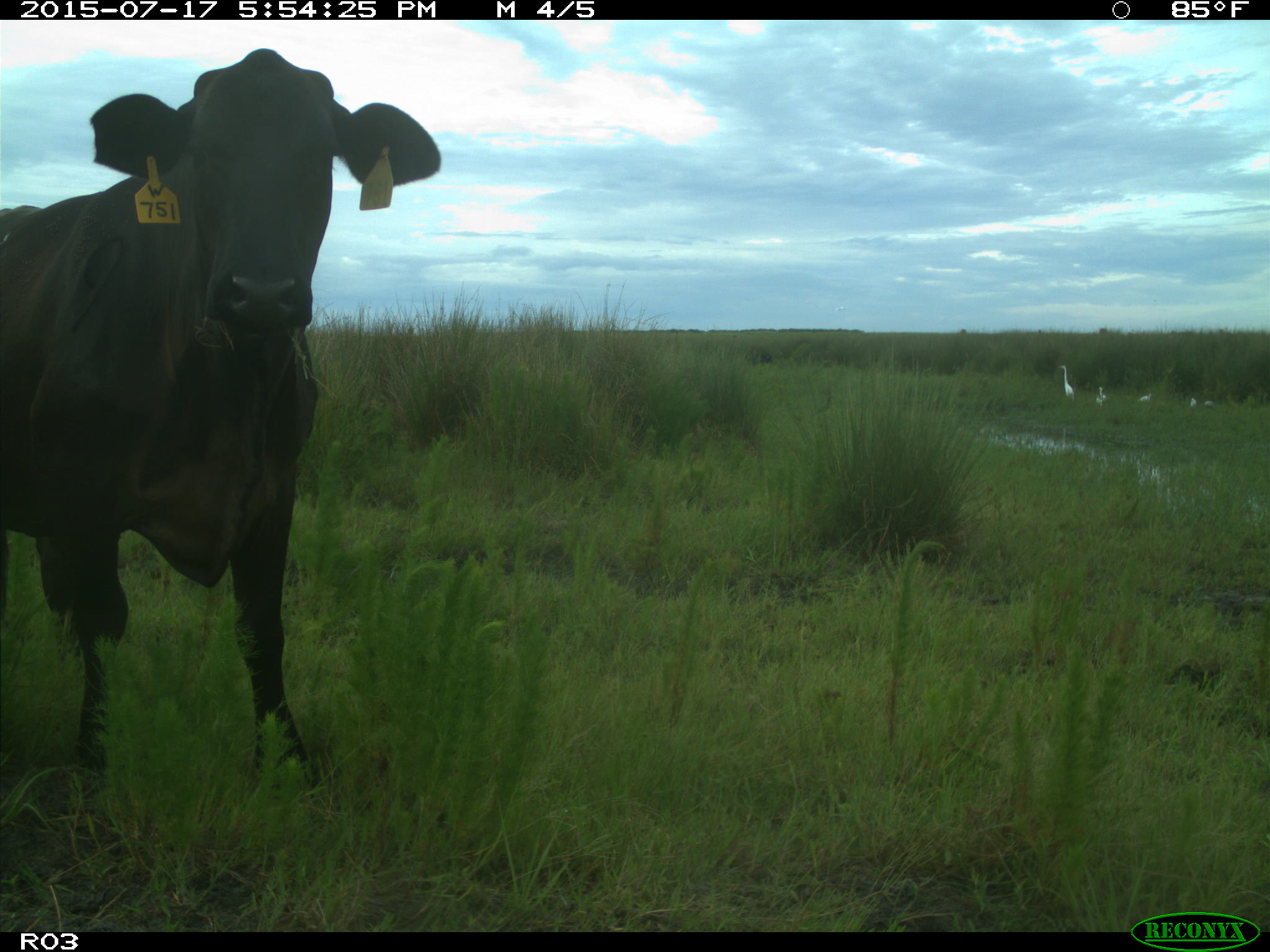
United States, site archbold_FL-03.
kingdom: Animalia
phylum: Chordata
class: Mammalia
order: Artiodactyla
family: Bovidae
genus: Bos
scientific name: Bos taurus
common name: domestic cow